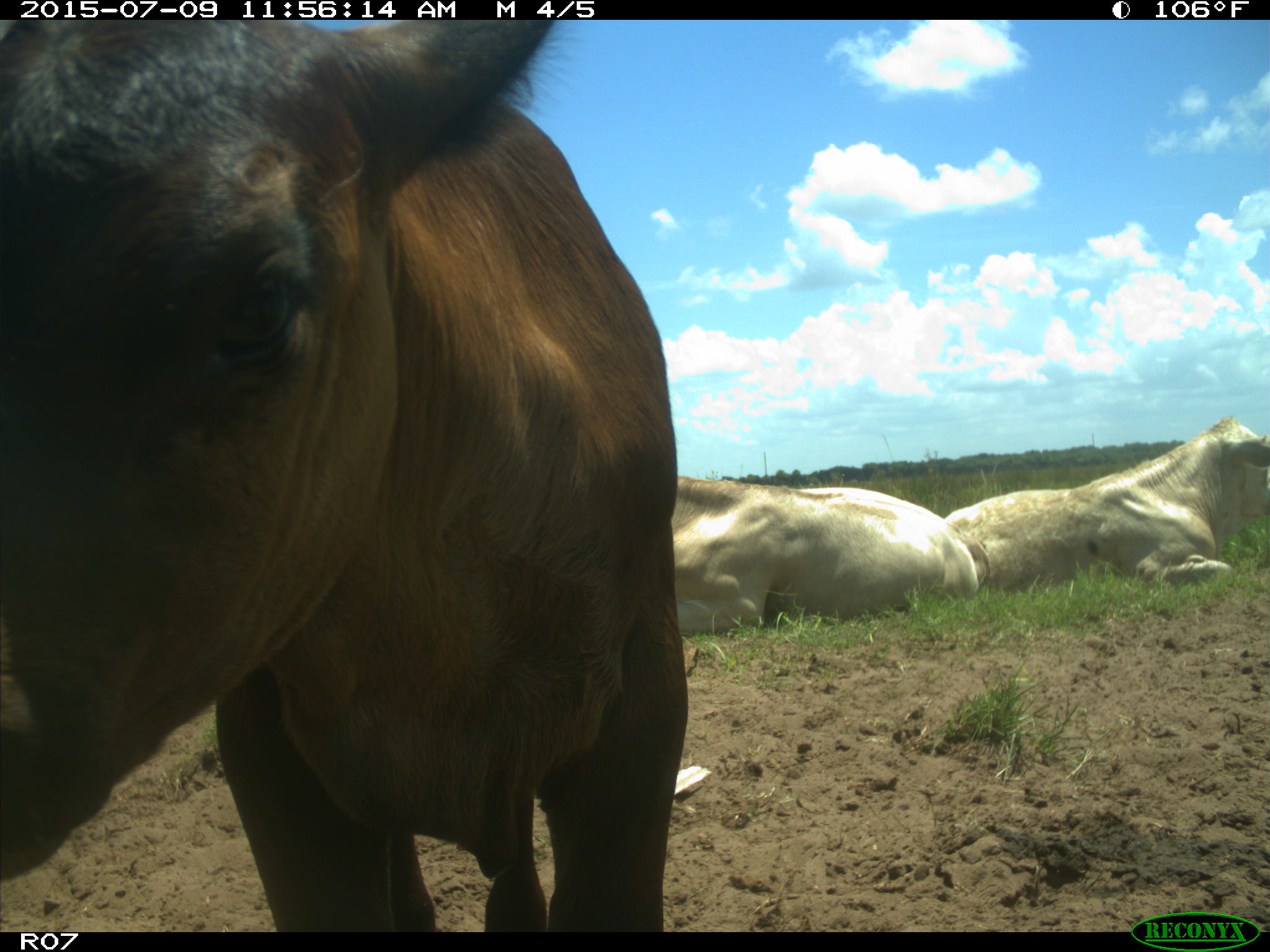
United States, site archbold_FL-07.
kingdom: Animalia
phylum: Chordata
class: Mammalia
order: Artiodactyla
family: Bovidae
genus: Bos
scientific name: Bos taurus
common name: domestic cow